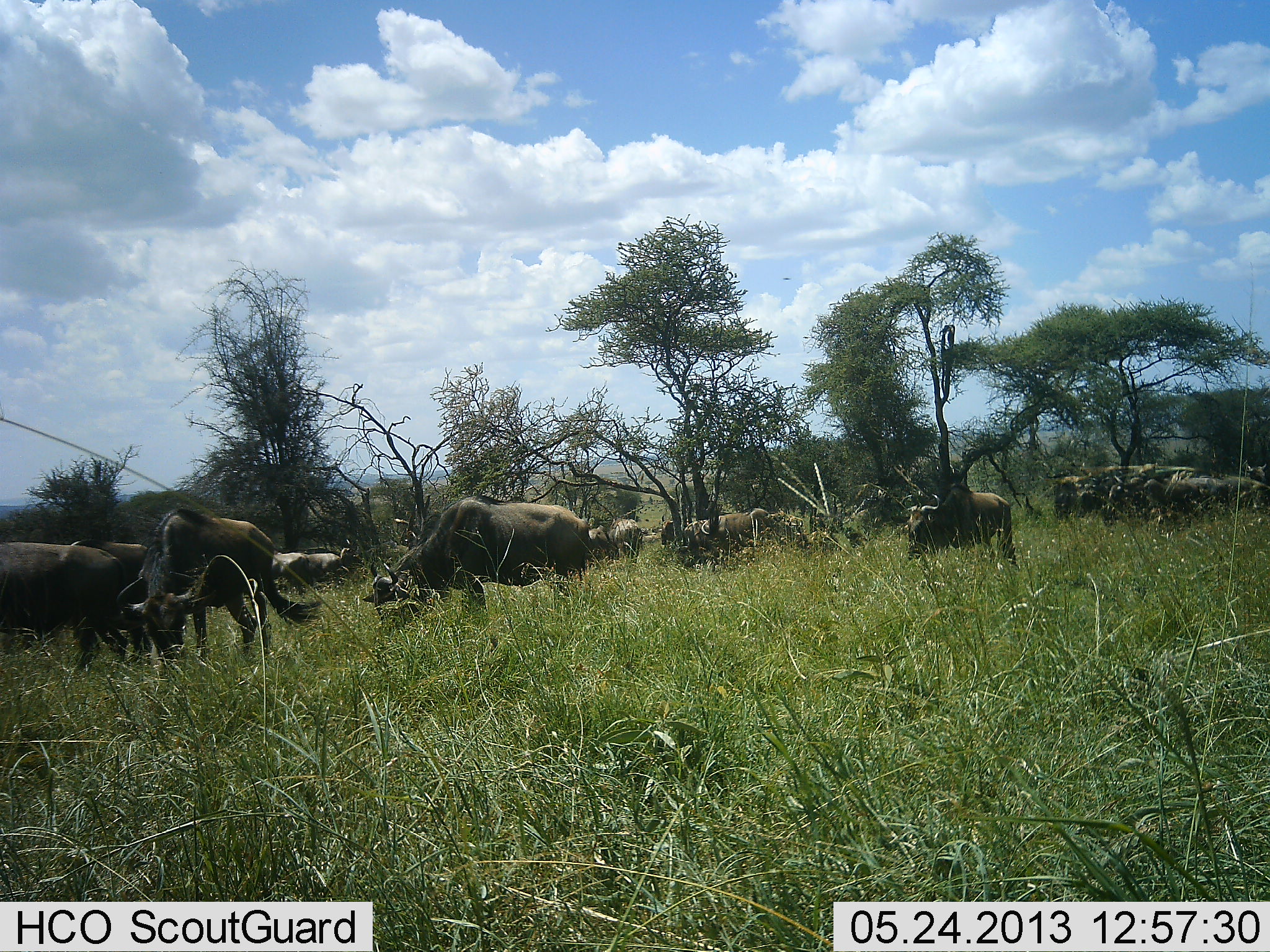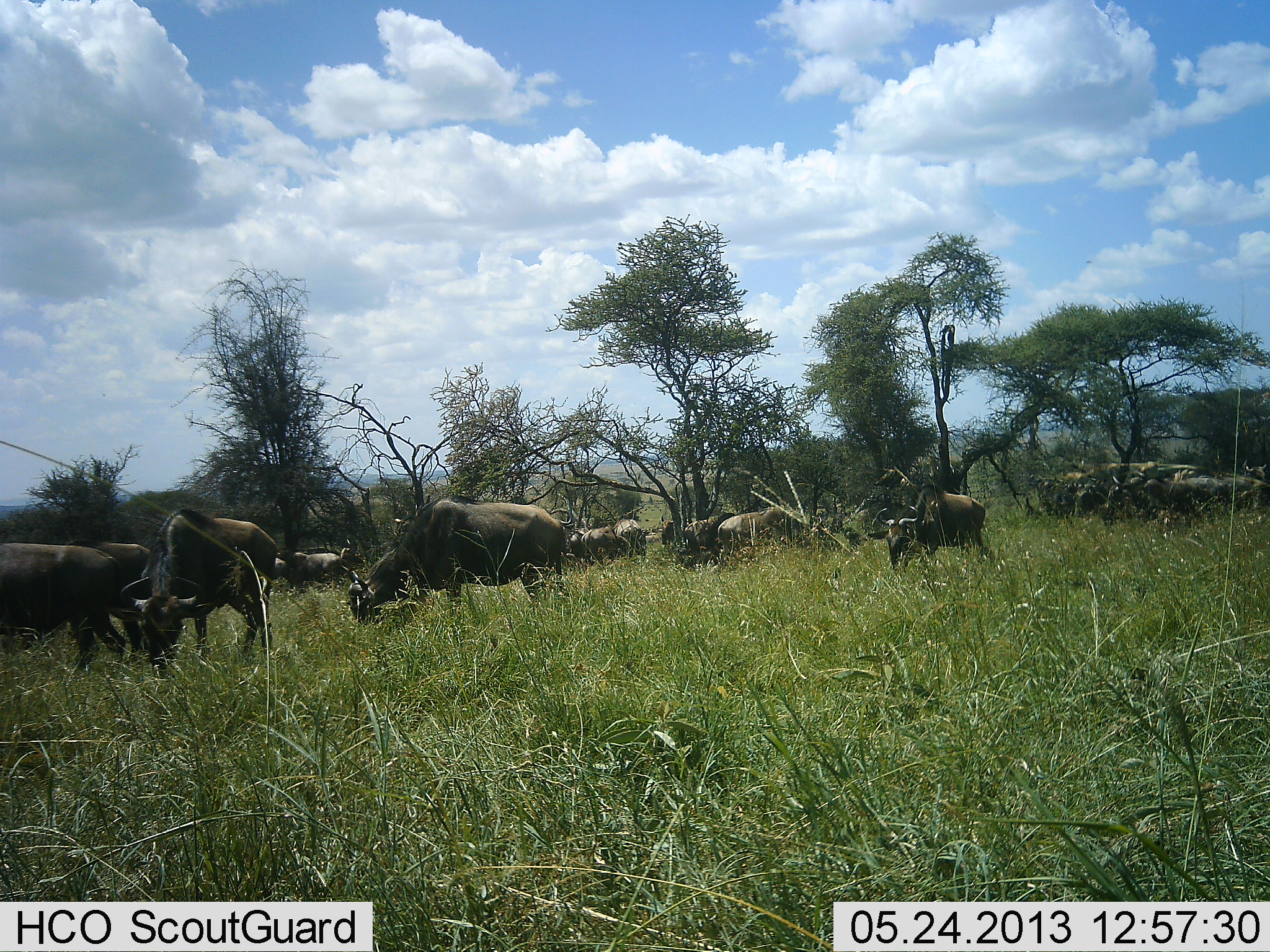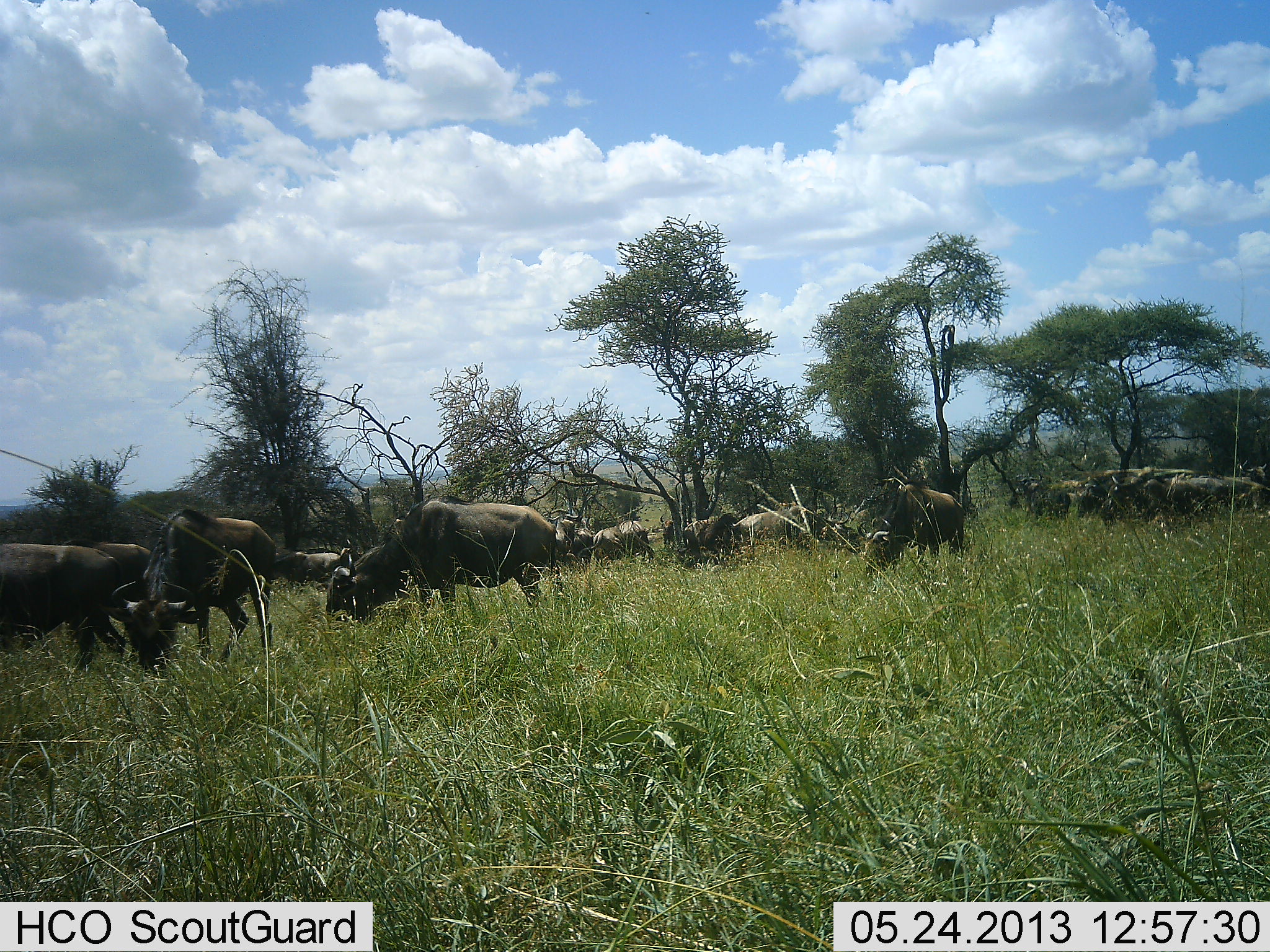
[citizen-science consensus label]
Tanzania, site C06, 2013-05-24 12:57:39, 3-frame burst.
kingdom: Animalia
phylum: Chordata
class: Mammalia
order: Artiodactyla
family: Bovidae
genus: Connochaetes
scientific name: Connochaetes taurinus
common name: blue wildebeest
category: wildebeest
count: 11-50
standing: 50%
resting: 0%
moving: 50%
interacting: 0%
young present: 0%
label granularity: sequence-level